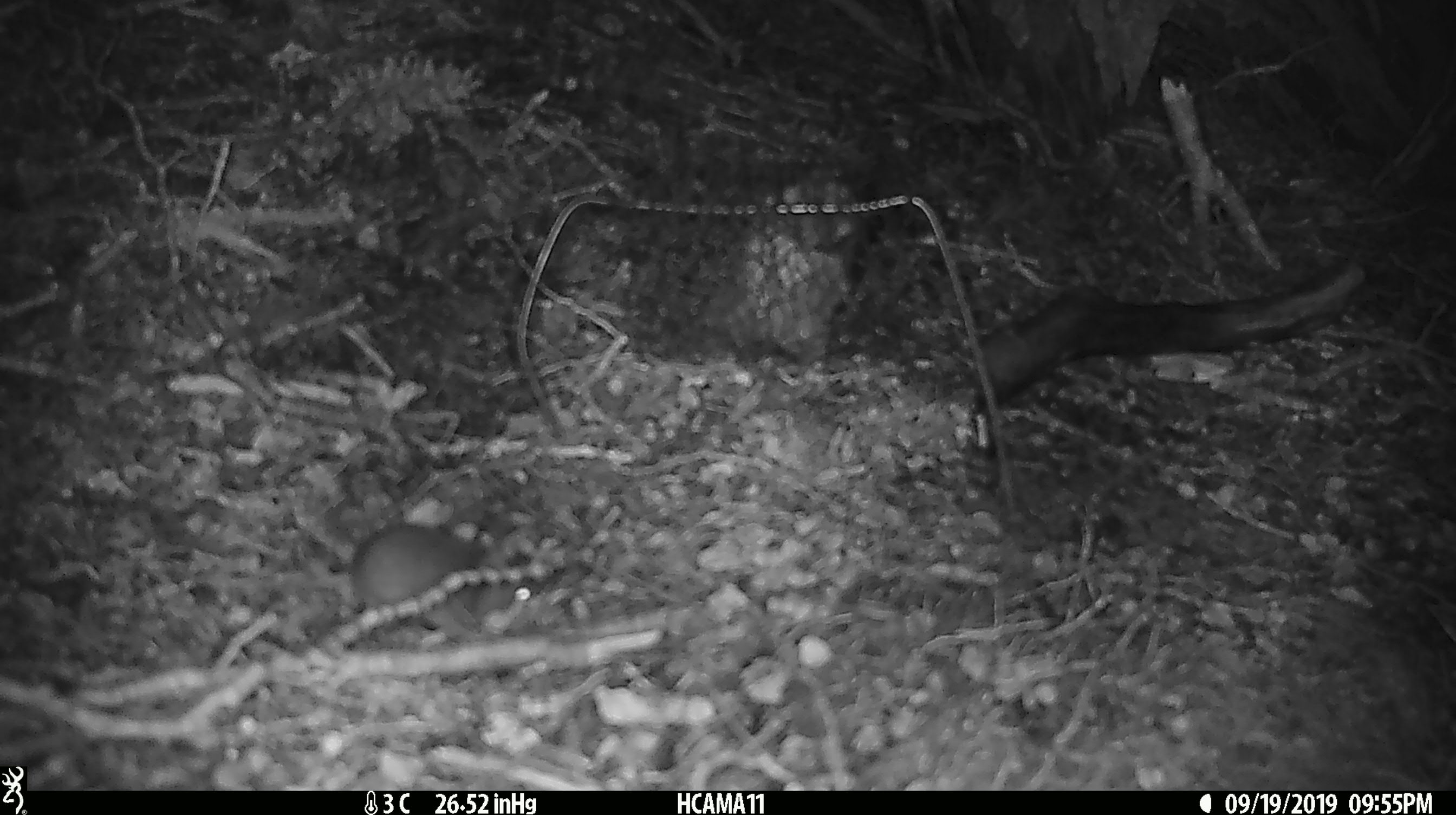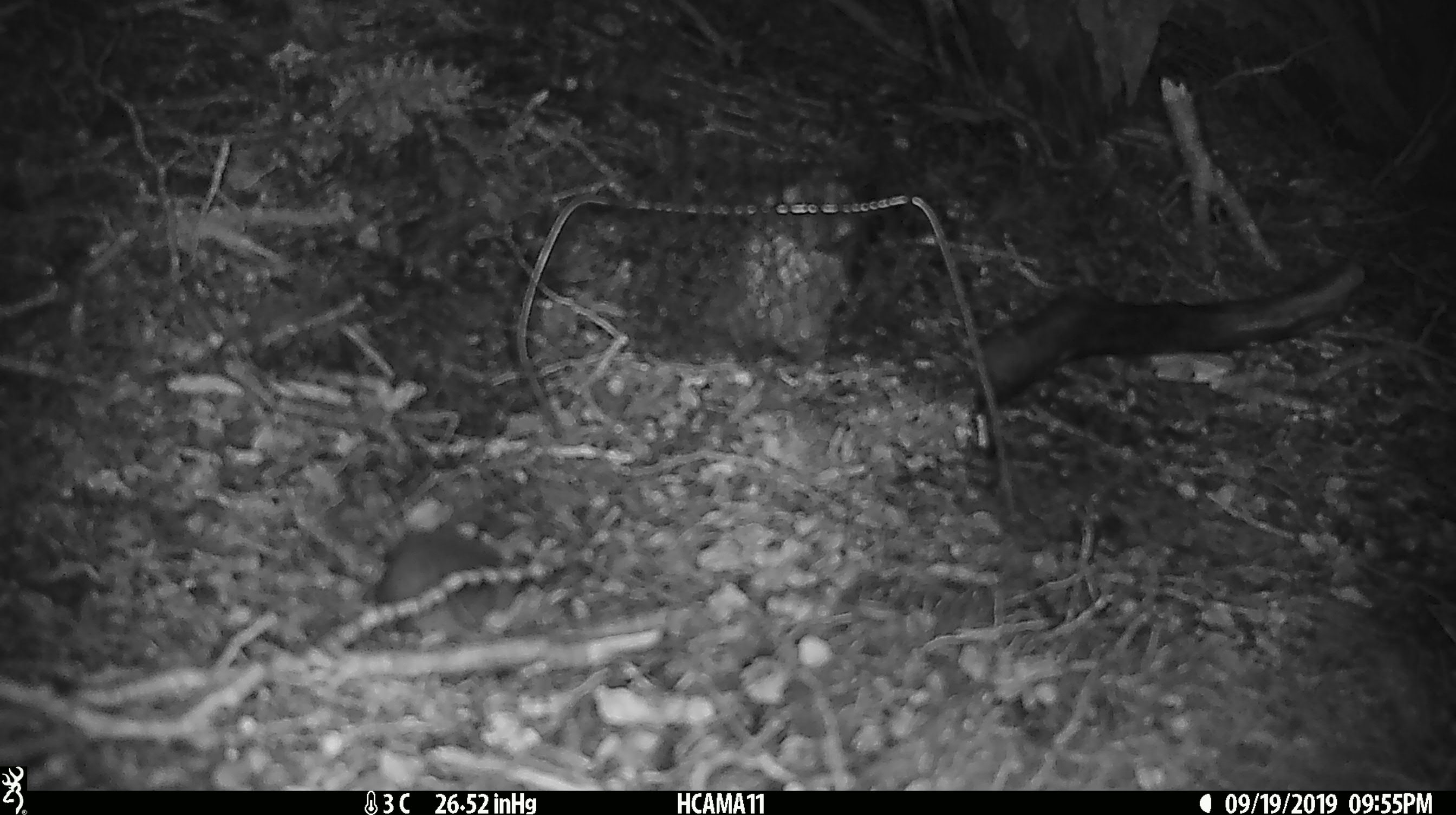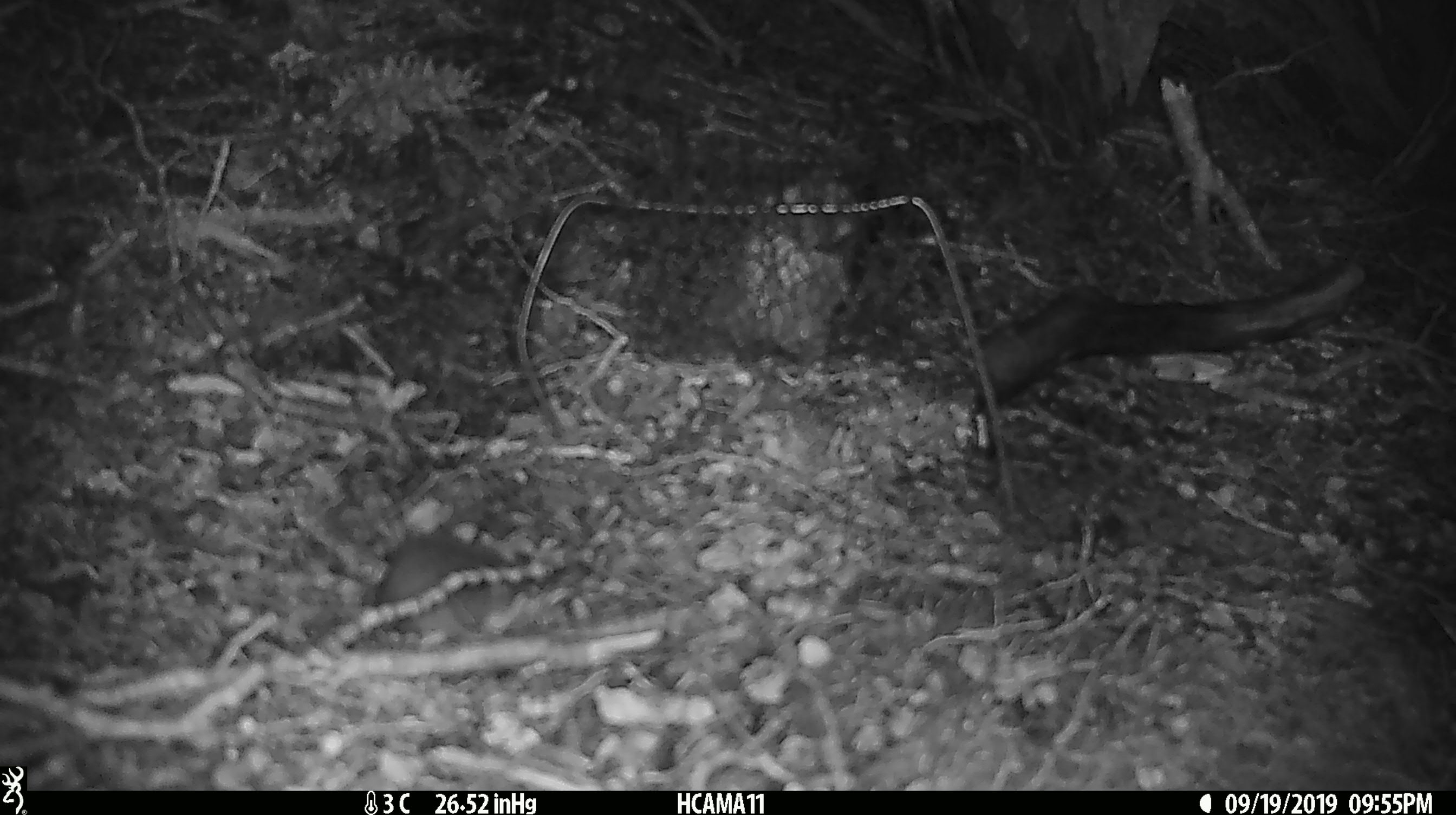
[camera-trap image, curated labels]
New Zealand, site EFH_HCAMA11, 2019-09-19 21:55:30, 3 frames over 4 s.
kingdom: Animalia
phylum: Chordata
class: Mammalia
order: Rodentia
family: Muridae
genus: Mus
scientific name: Mus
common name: mouse